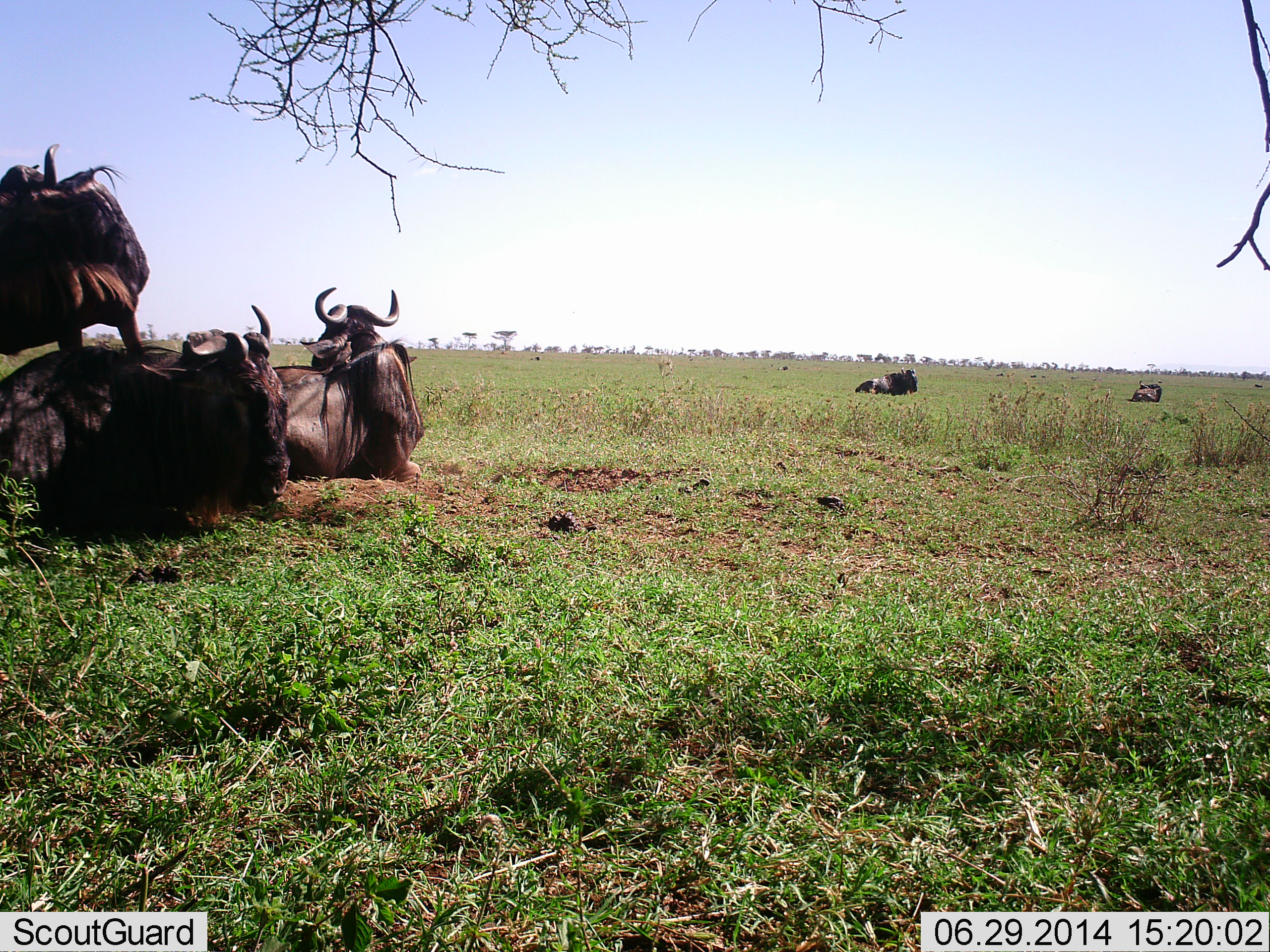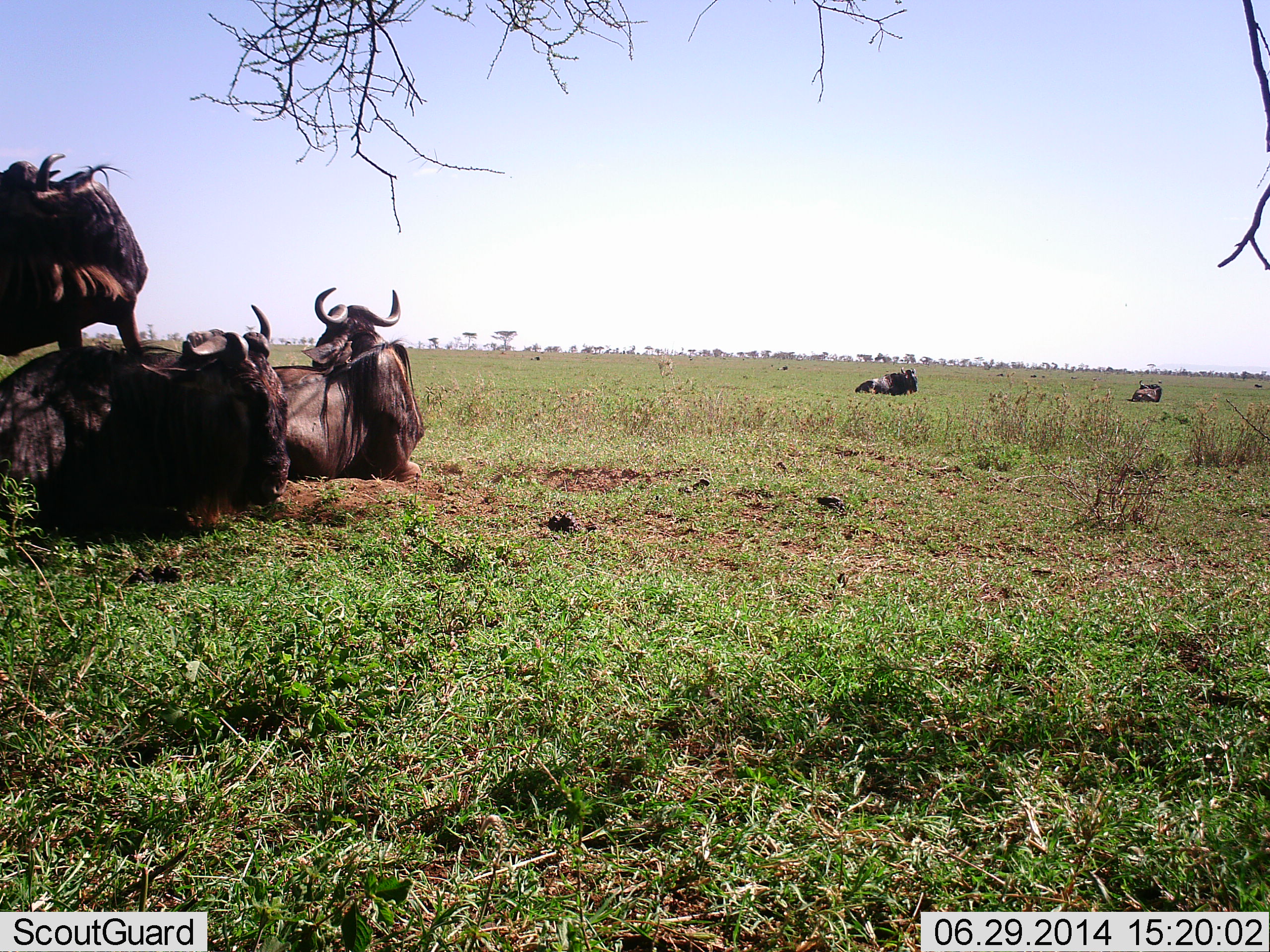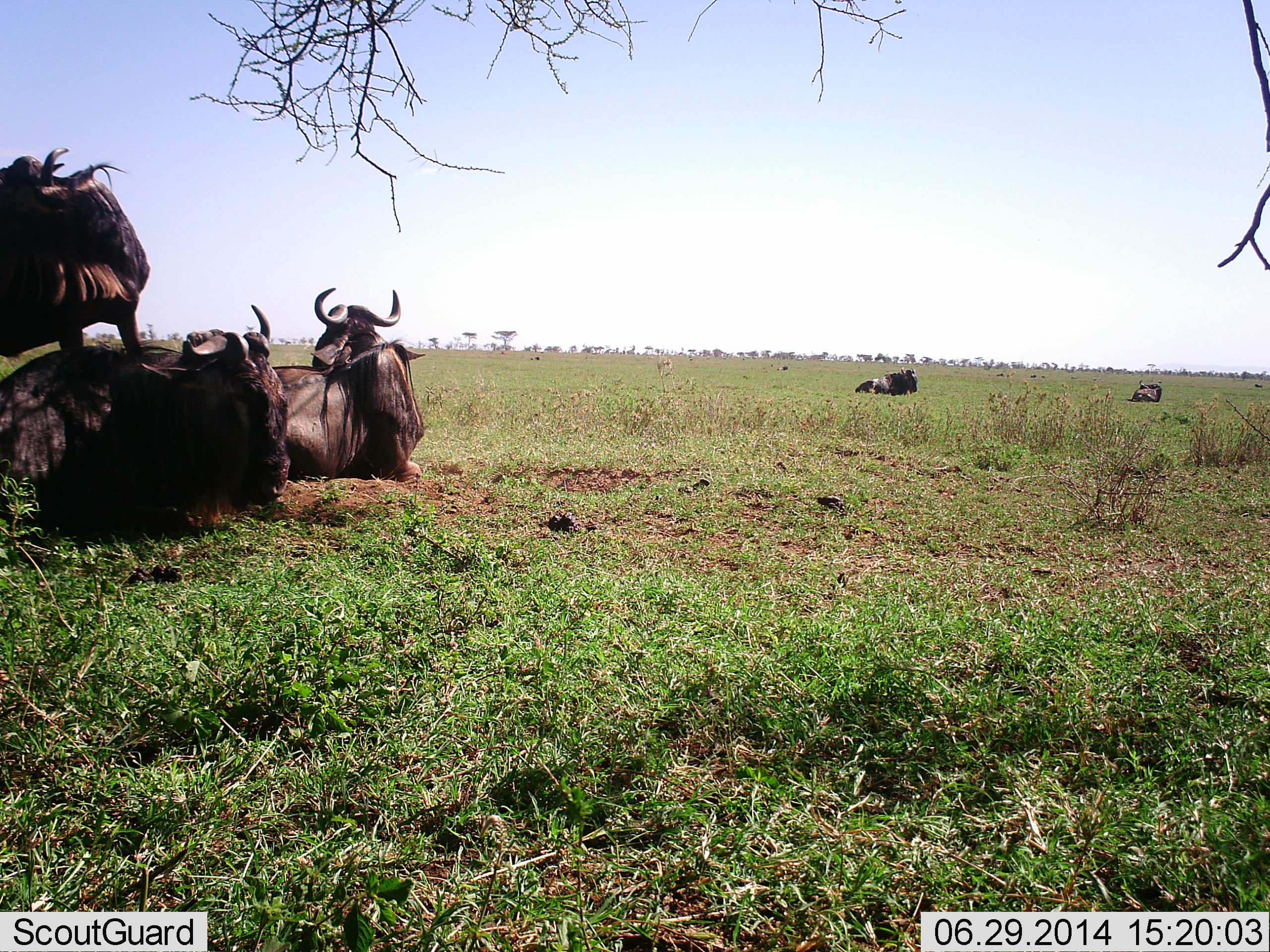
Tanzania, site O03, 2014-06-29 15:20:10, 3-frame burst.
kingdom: Animalia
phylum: Chordata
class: Mammalia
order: Artiodactyla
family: Bovidae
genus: Connochaetes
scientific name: Connochaetes taurinus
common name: blue wildebeest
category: wildebeest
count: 5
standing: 70%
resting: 100%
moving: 0%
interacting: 0%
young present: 0%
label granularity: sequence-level